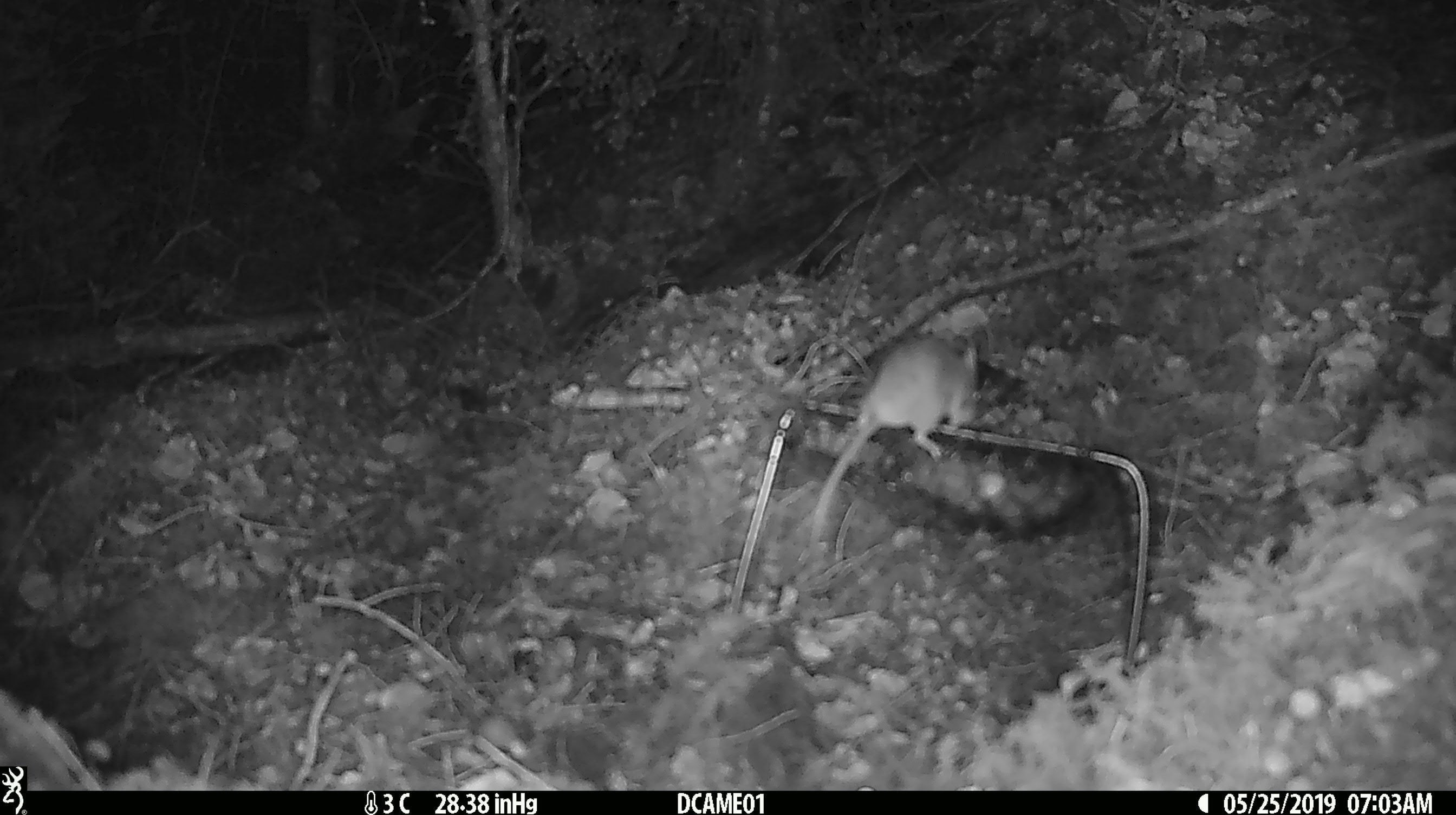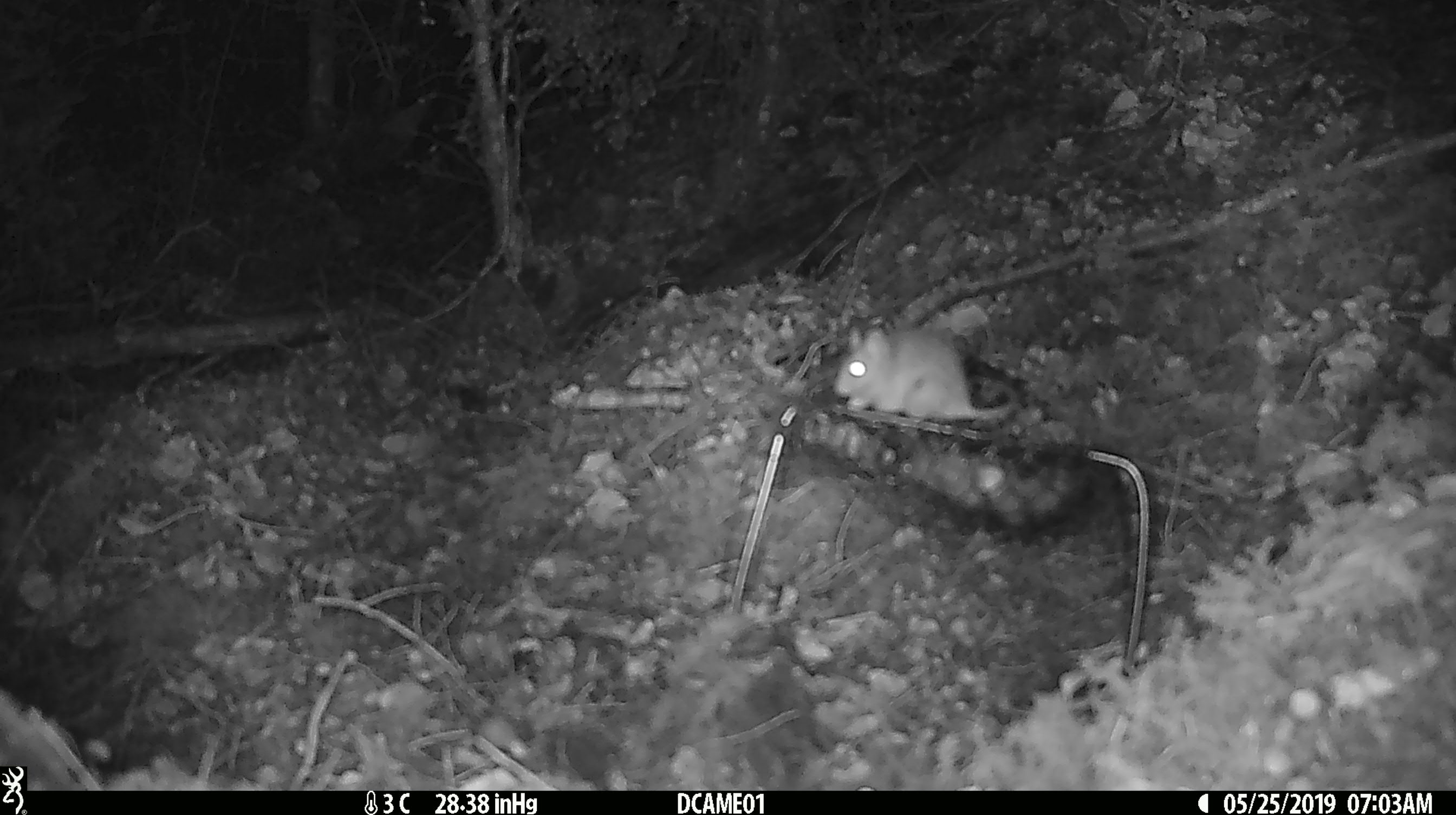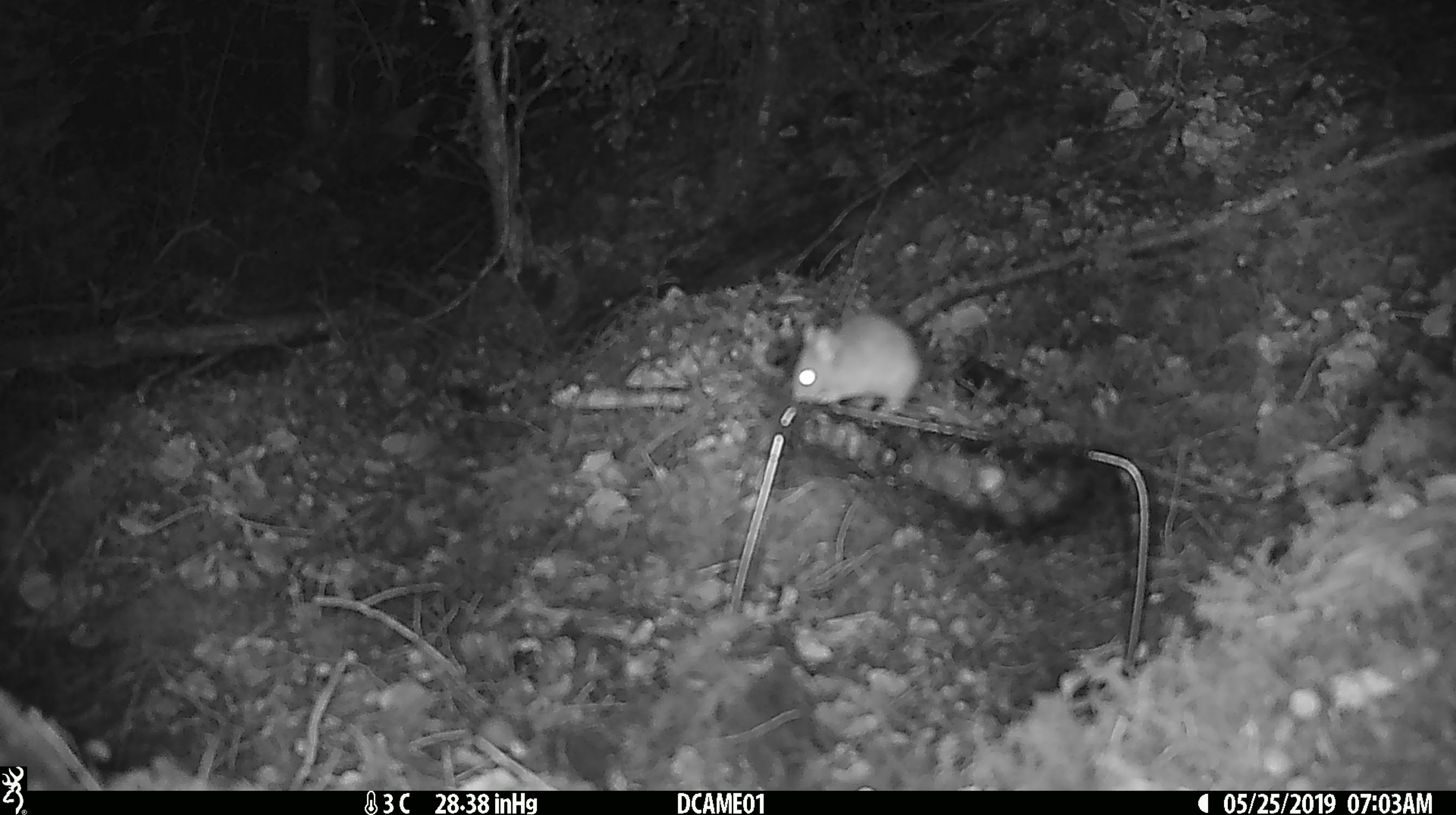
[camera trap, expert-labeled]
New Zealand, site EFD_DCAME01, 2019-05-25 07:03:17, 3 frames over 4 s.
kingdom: Animalia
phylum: Chordata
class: Mammalia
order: Rodentia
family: Muridae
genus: Mus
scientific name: Mus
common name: mouse